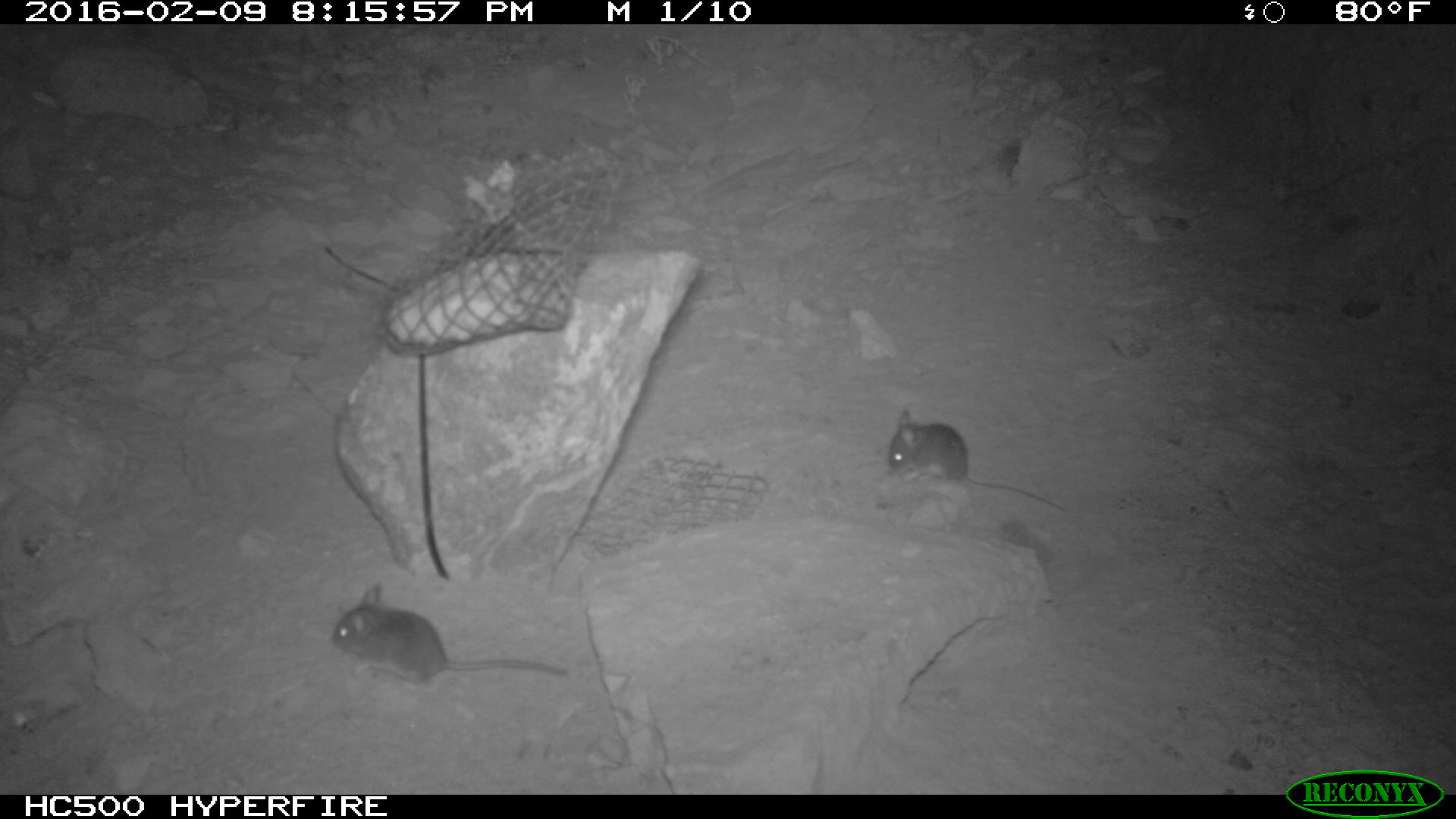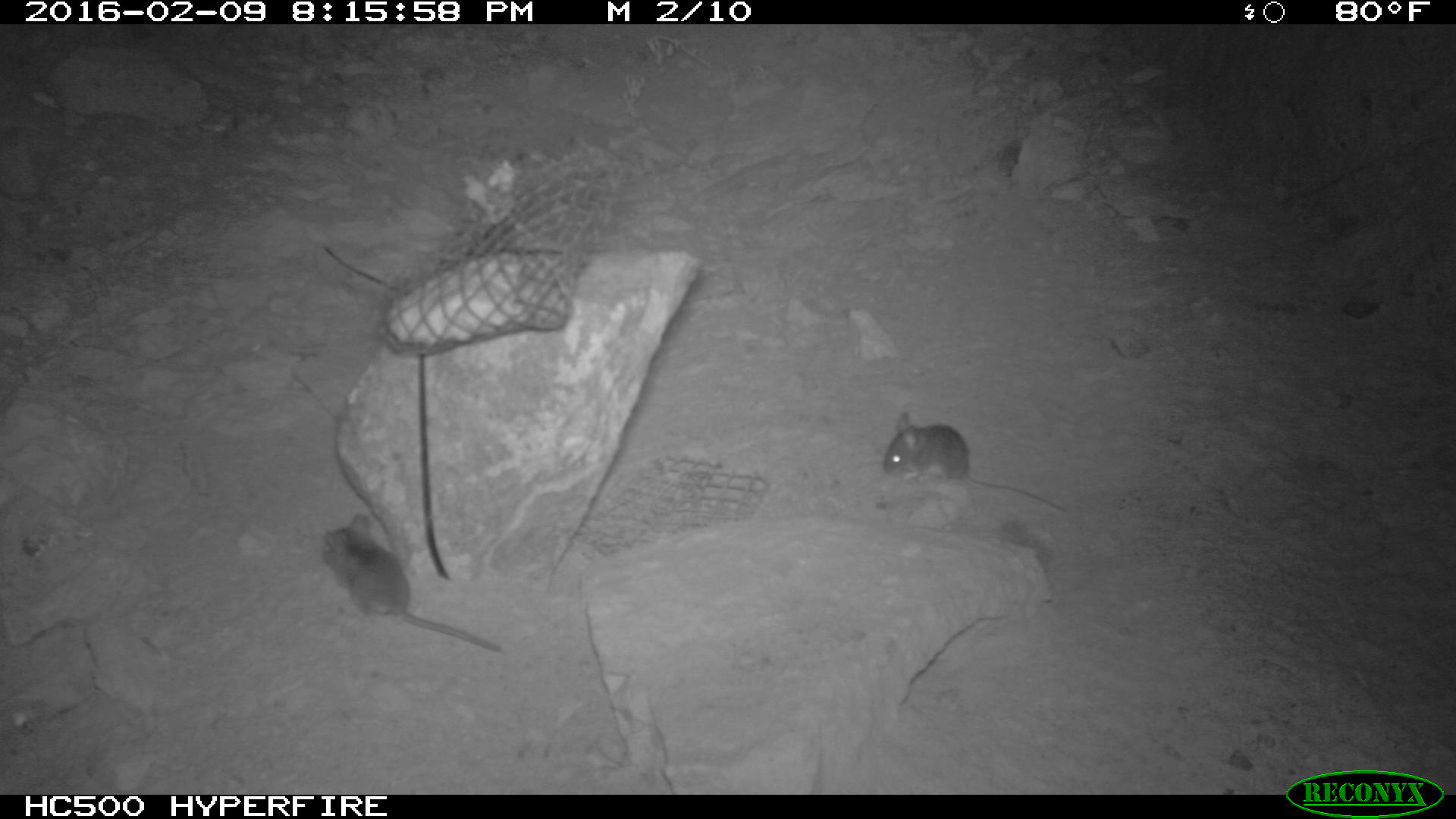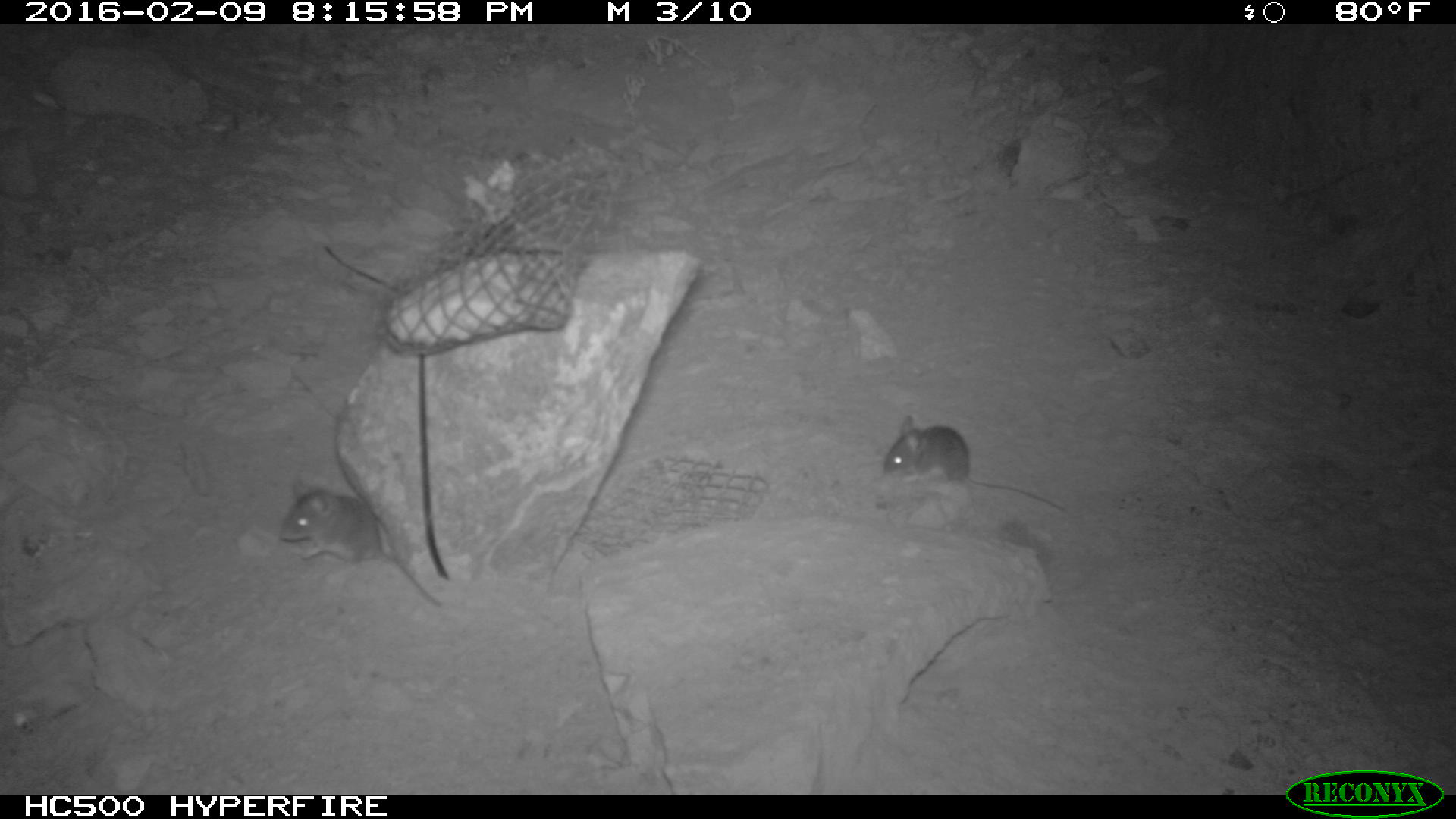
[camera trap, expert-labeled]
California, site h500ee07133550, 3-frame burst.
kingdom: Animalia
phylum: Chordata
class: Mammalia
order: Rodentia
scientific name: Rodentia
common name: rodent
Rodent (Rodentia).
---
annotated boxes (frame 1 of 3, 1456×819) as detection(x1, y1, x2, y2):
rodent: detection(331, 585, 566, 685); detection(888, 410, 1061, 509)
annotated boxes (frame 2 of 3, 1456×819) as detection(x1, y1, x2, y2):
rodent: detection(321, 513, 501, 653); detection(882, 413, 1063, 511)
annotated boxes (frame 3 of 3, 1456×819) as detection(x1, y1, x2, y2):
rodent: detection(275, 479, 451, 610); detection(885, 415, 1065, 511)